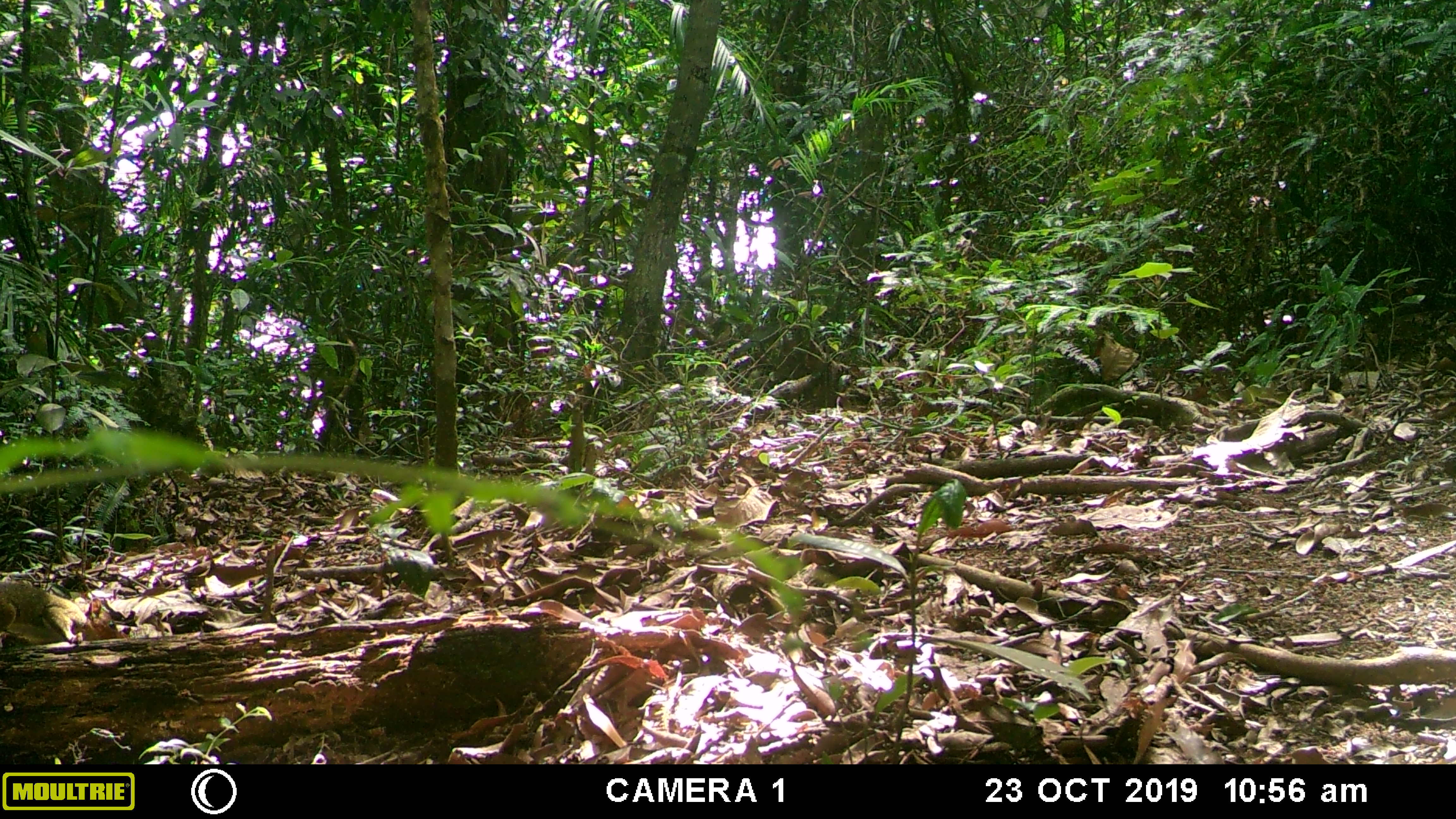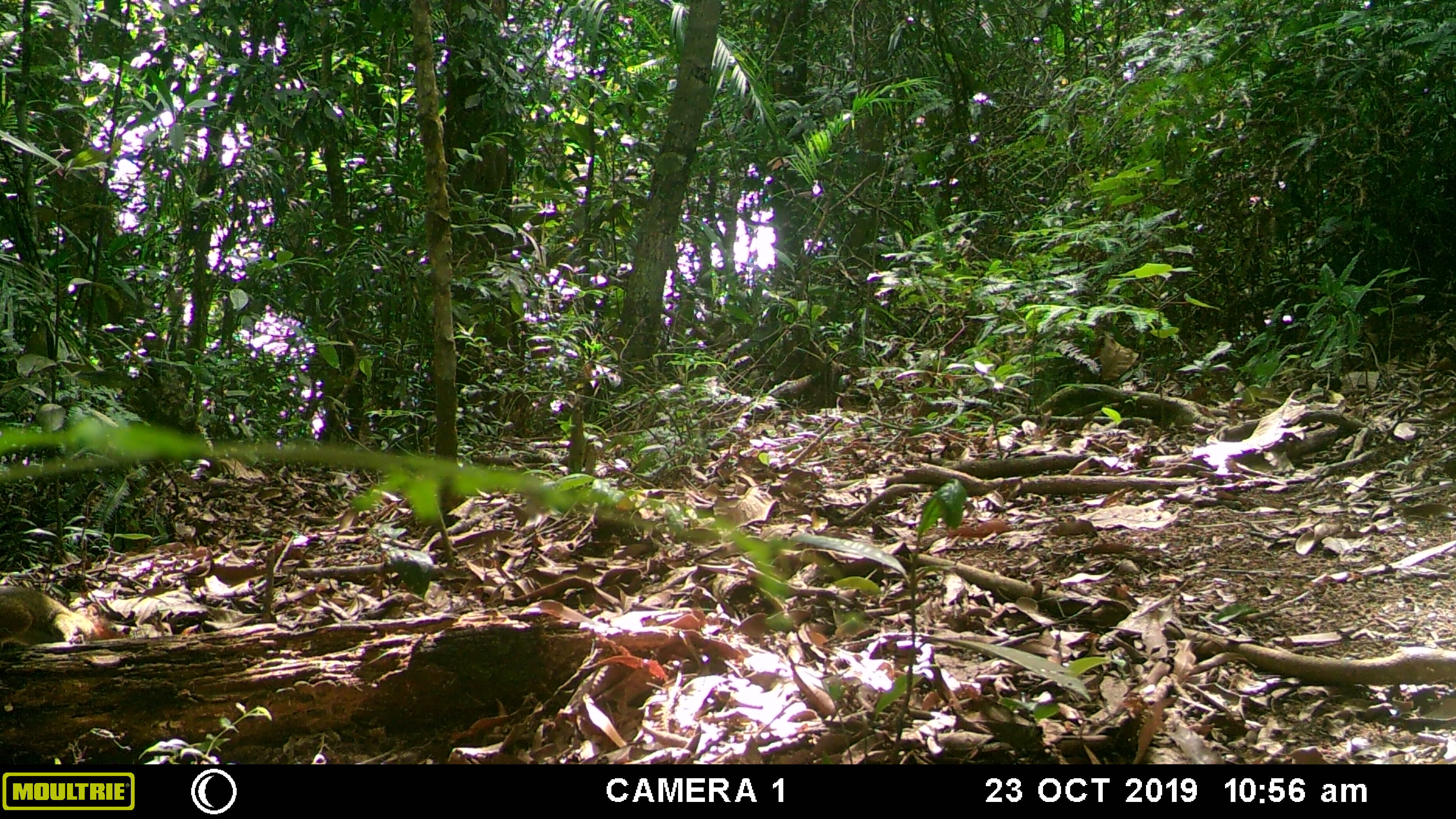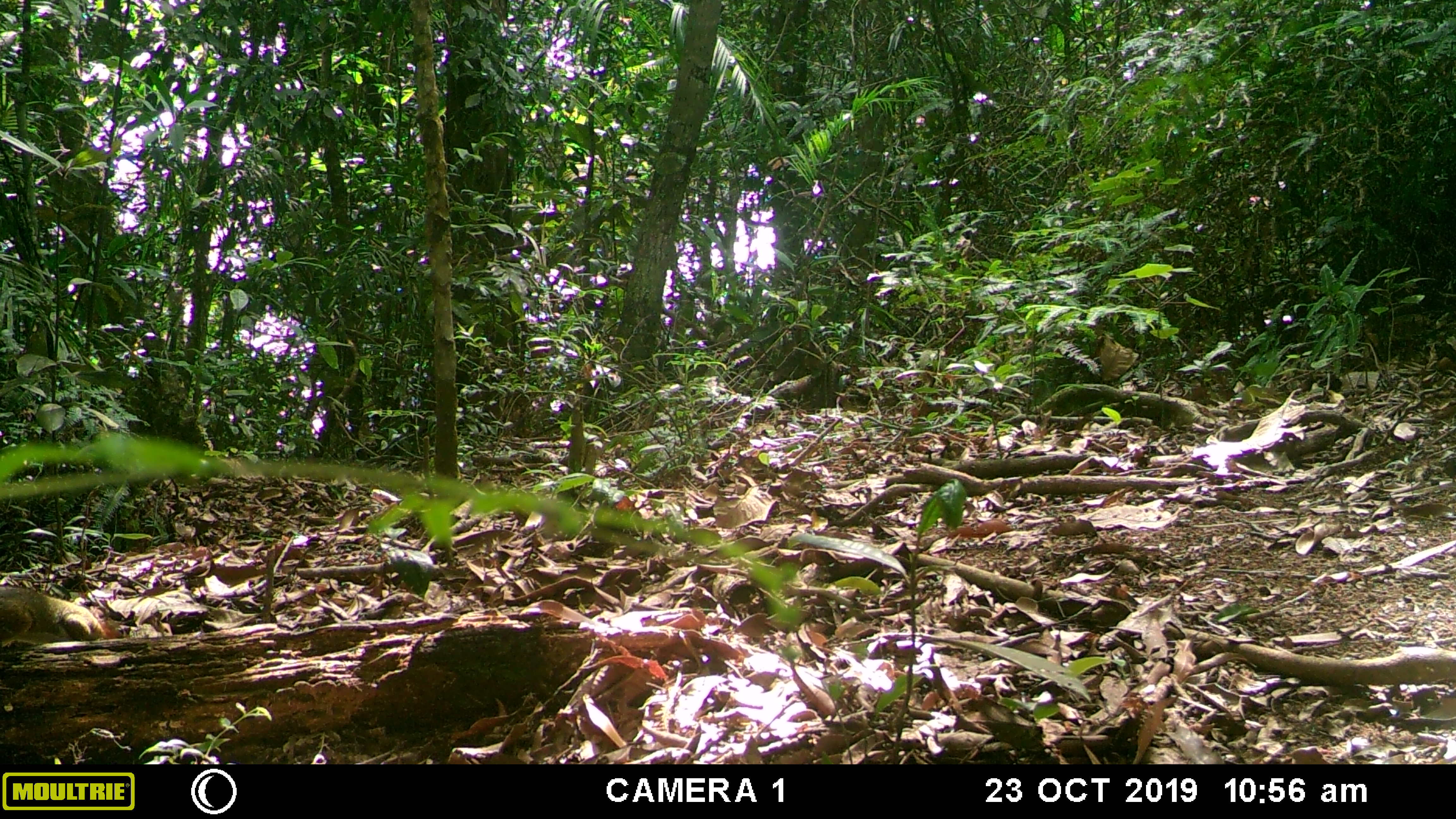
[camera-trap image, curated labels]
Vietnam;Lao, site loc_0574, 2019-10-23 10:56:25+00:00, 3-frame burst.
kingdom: Animalia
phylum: Chordata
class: Mammalia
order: Rodentia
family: Sciuridae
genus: Dremomys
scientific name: Dremomys rufigenis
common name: red-cheeked squirrel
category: red cheeked squirrel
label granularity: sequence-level